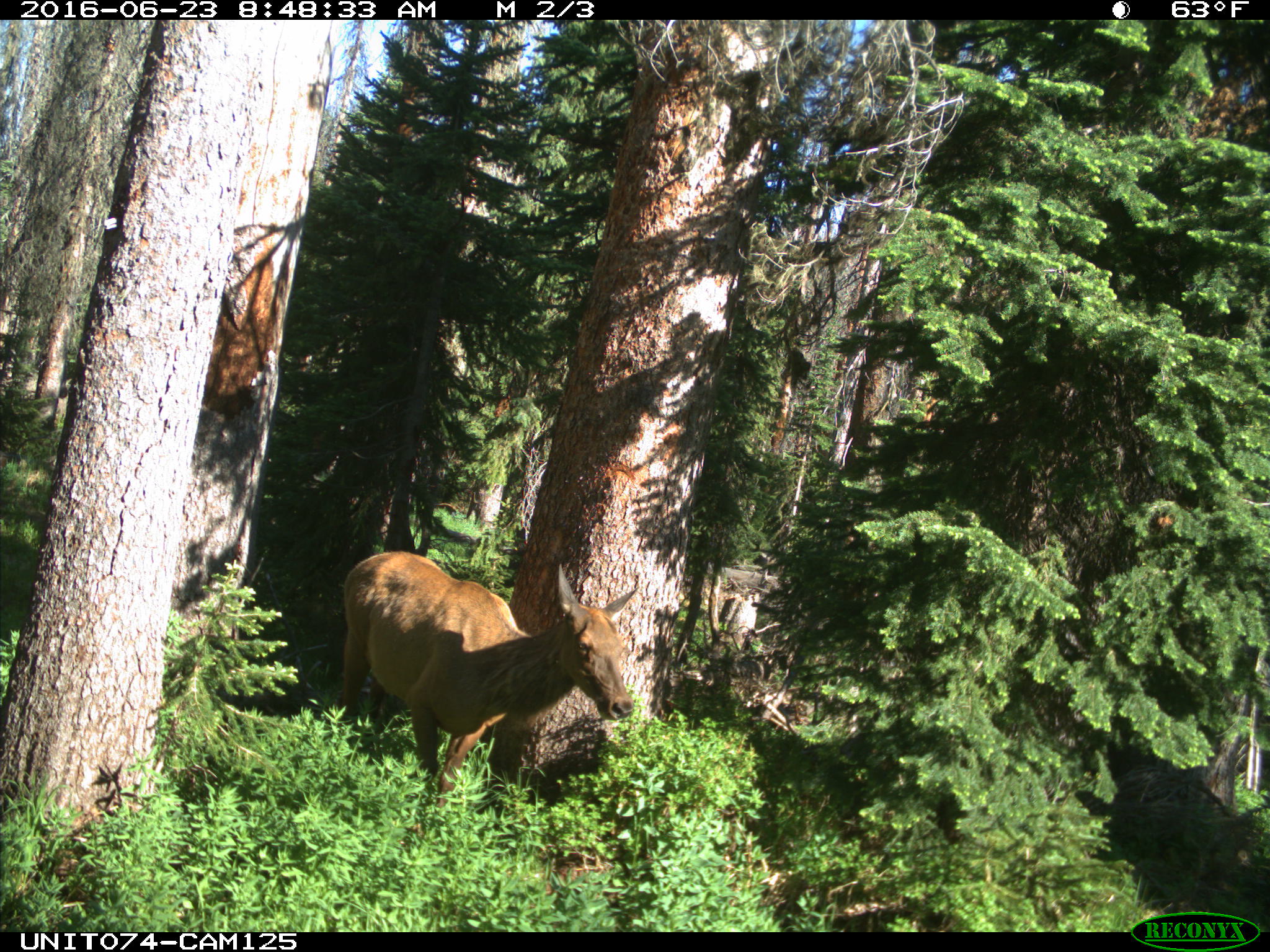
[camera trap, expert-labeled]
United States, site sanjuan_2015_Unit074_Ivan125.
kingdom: Animalia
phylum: Chordata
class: Mammalia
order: Artiodactyla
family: Cervidae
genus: Cervus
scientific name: Cervus elaphus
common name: red deer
Cervus elaphus (red deer).